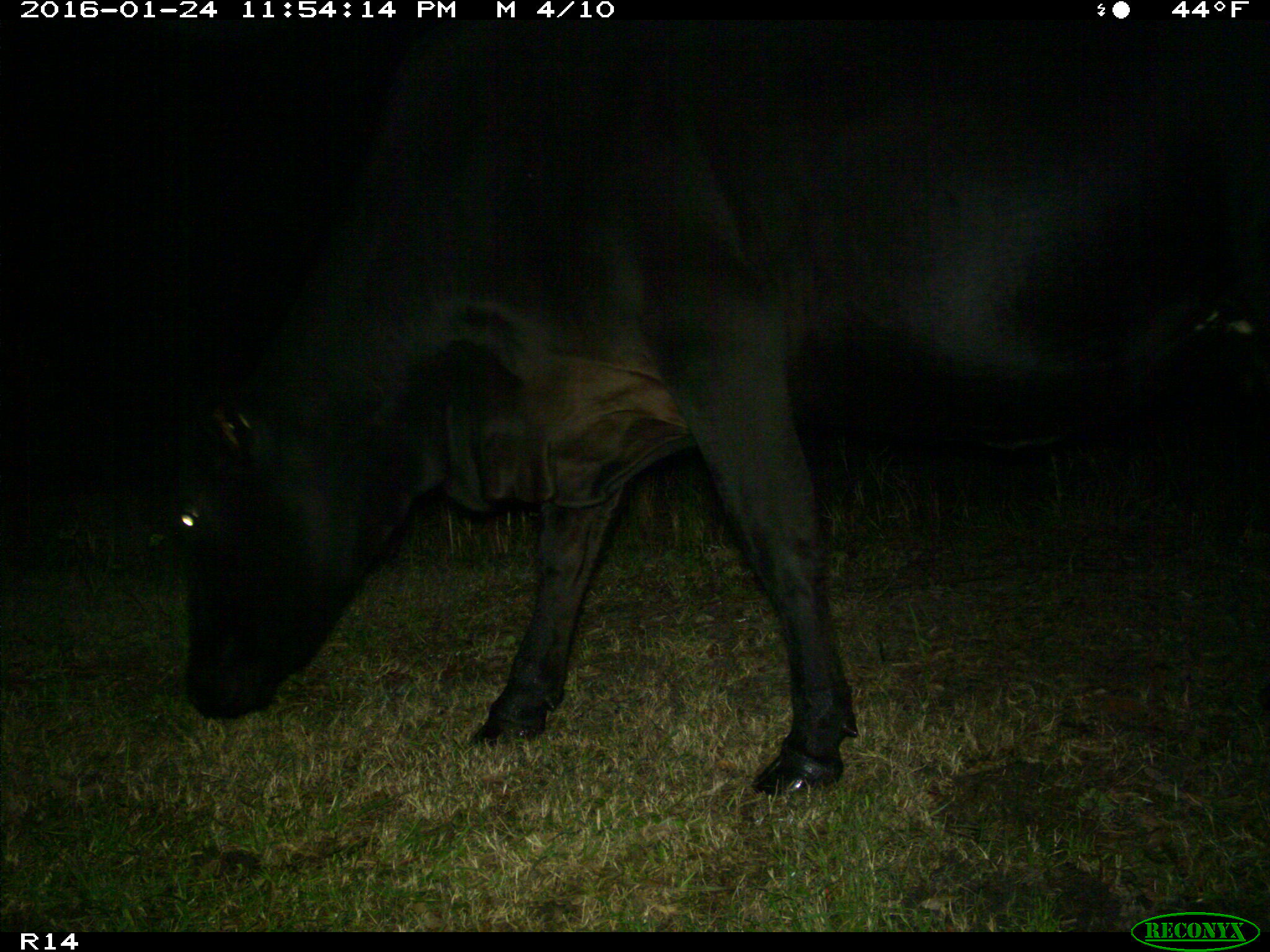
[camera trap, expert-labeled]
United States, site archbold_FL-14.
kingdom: Animalia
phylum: Chordata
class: Mammalia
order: Artiodactyla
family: Bovidae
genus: Bos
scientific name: Bos taurus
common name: domestic cow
Bos taurus (domestic cow).